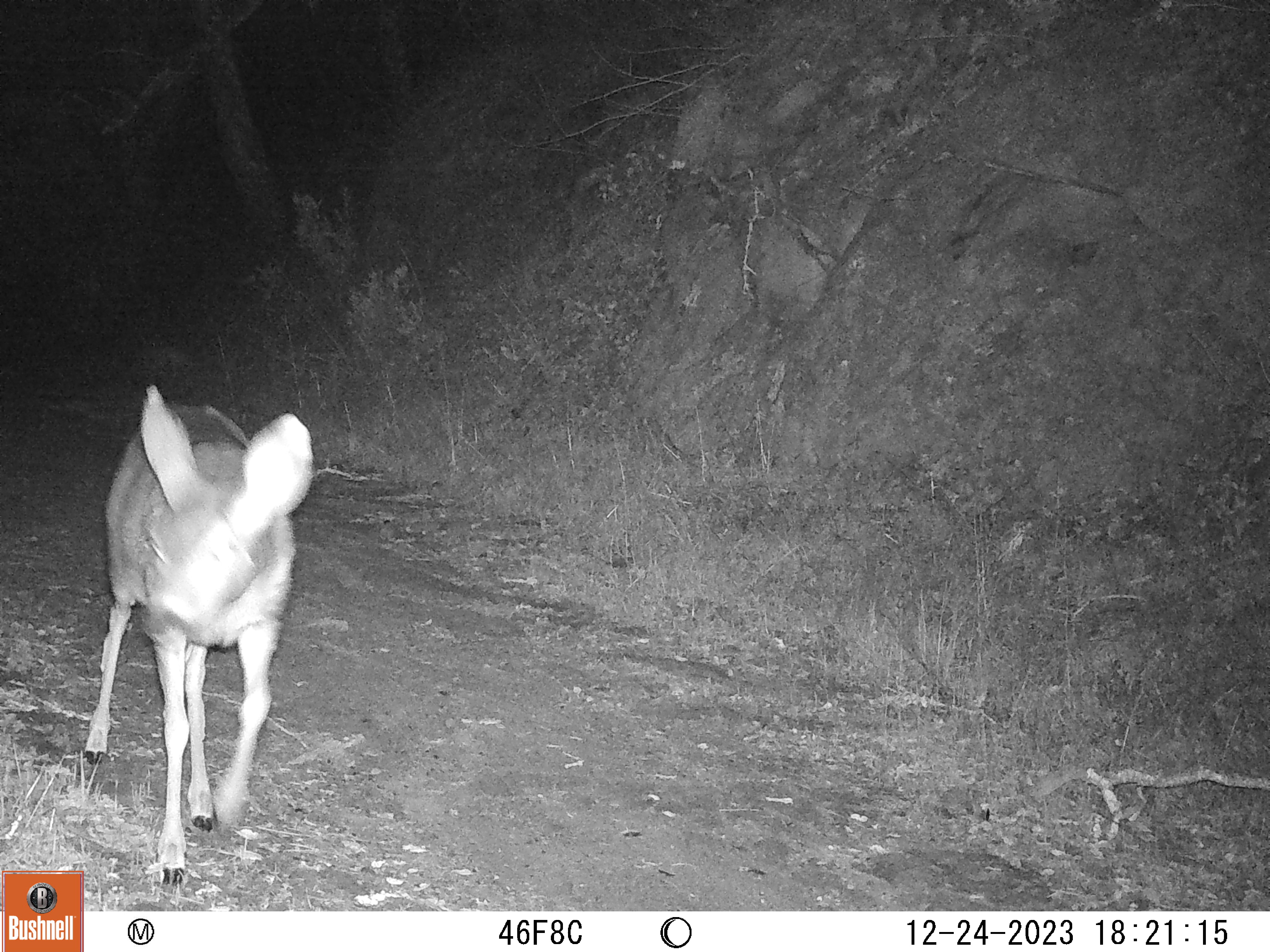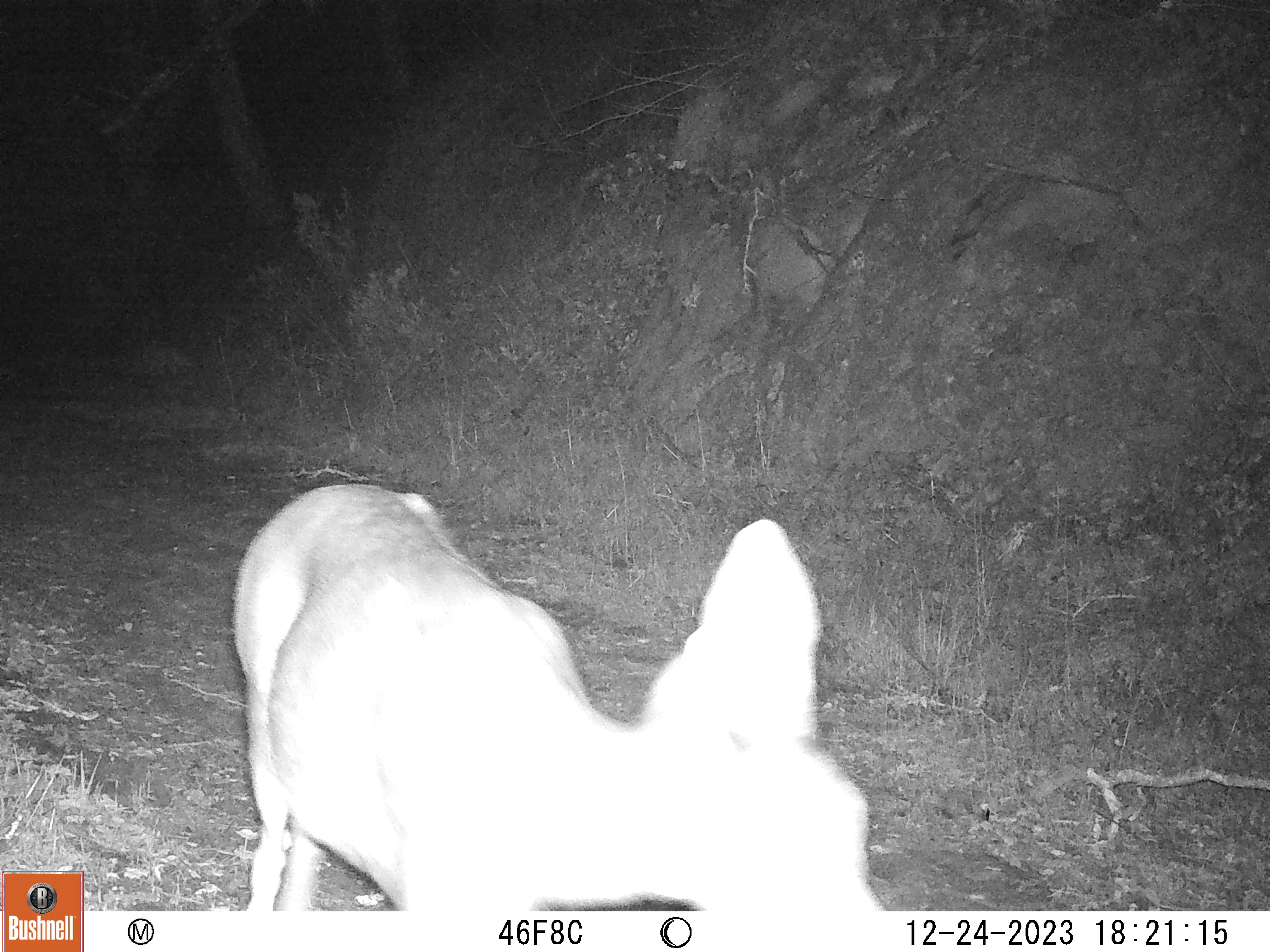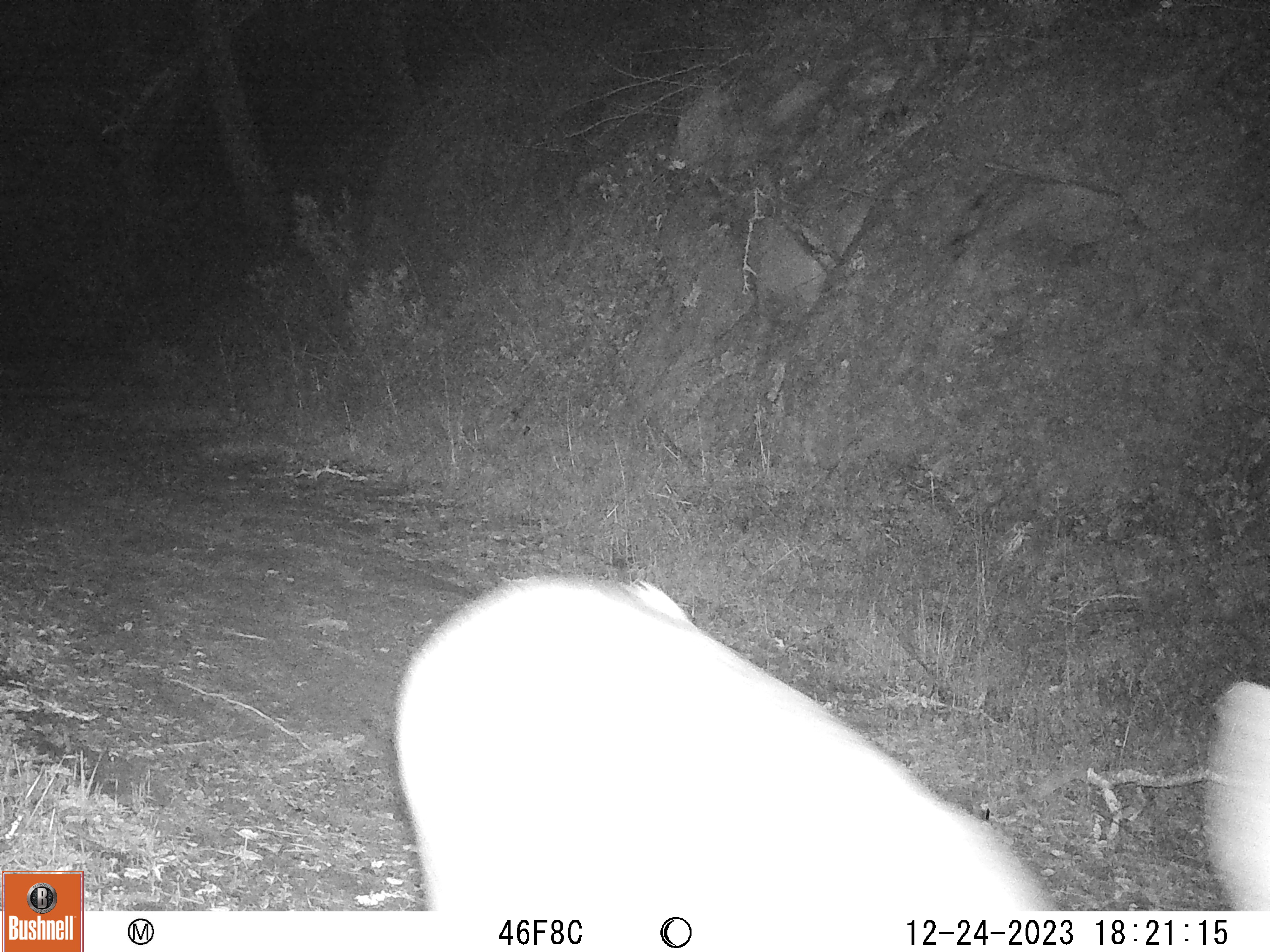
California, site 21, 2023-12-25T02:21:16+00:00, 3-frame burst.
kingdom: Animalia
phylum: Chordata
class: Mammalia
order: Artiodactyla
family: Cervidae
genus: Odocoileus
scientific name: Odocoileus hemionus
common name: mule deer